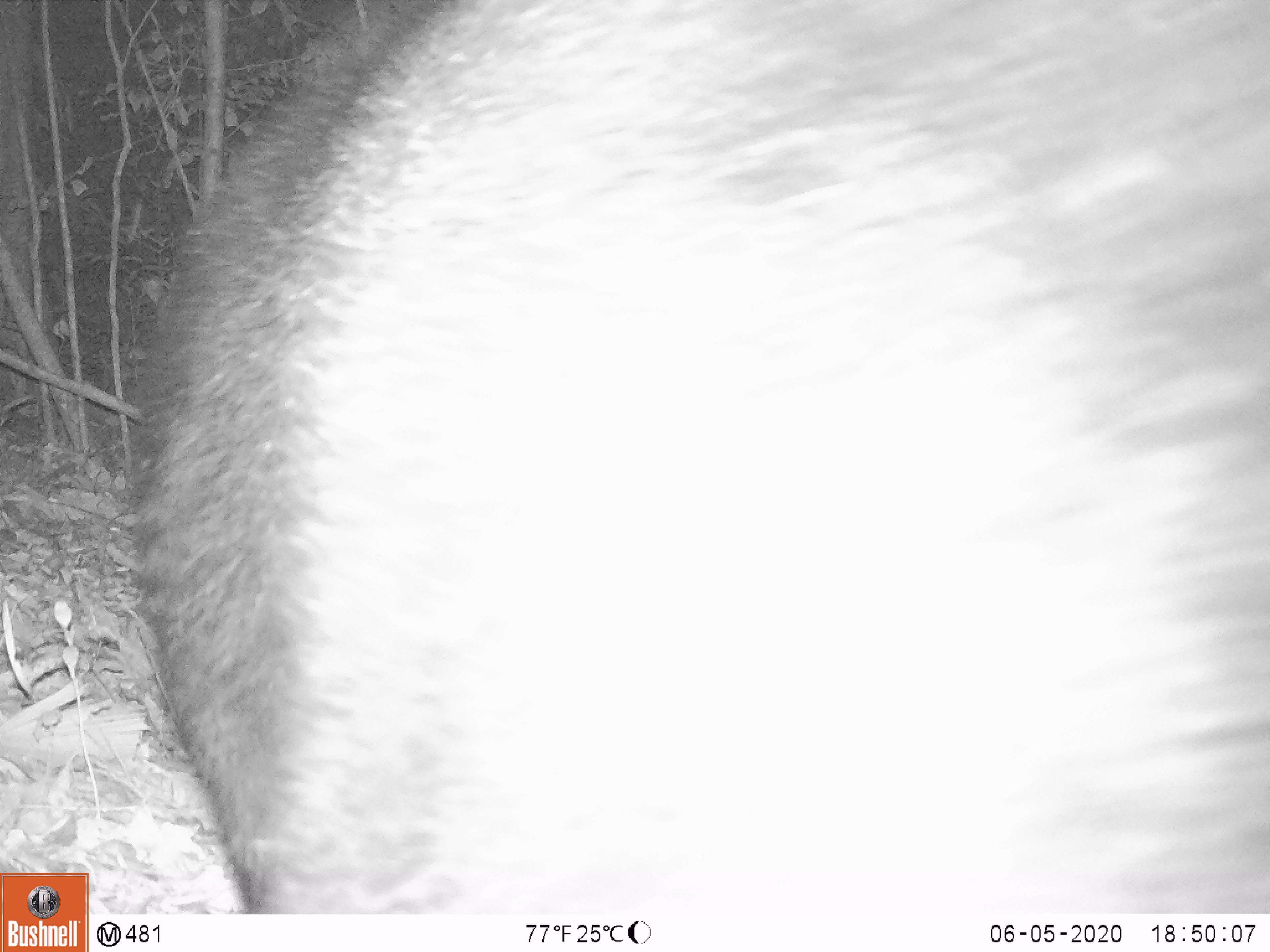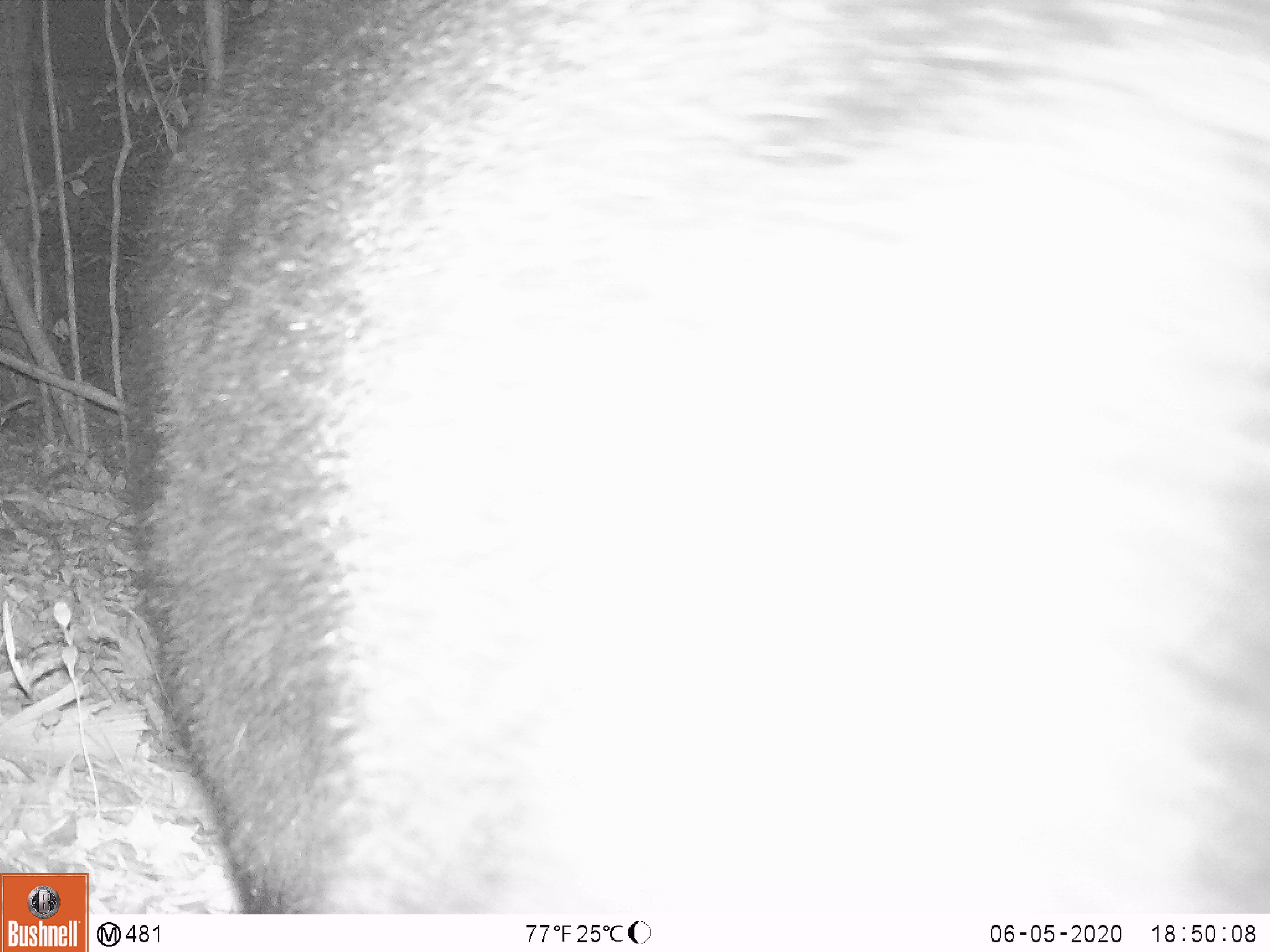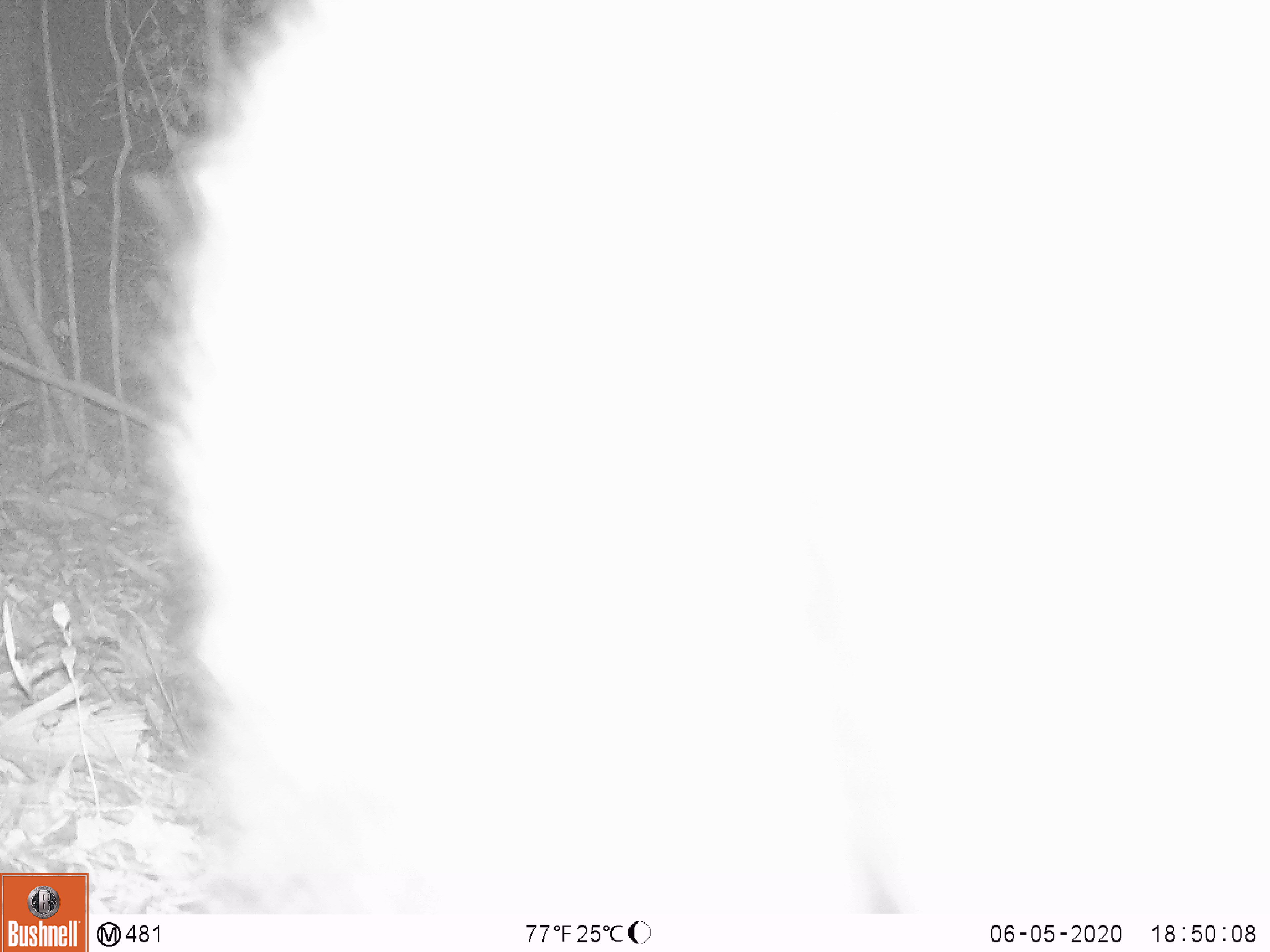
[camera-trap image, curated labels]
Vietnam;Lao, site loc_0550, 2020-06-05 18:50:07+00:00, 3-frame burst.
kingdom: Animalia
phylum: Chordata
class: Mammalia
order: Carnivora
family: Ursidae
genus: Ursus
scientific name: Ursus thibetanus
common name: asian black bear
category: asiatic black bear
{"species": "asiatic black bear (asian black bear) (Ursus thibetanus)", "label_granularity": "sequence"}